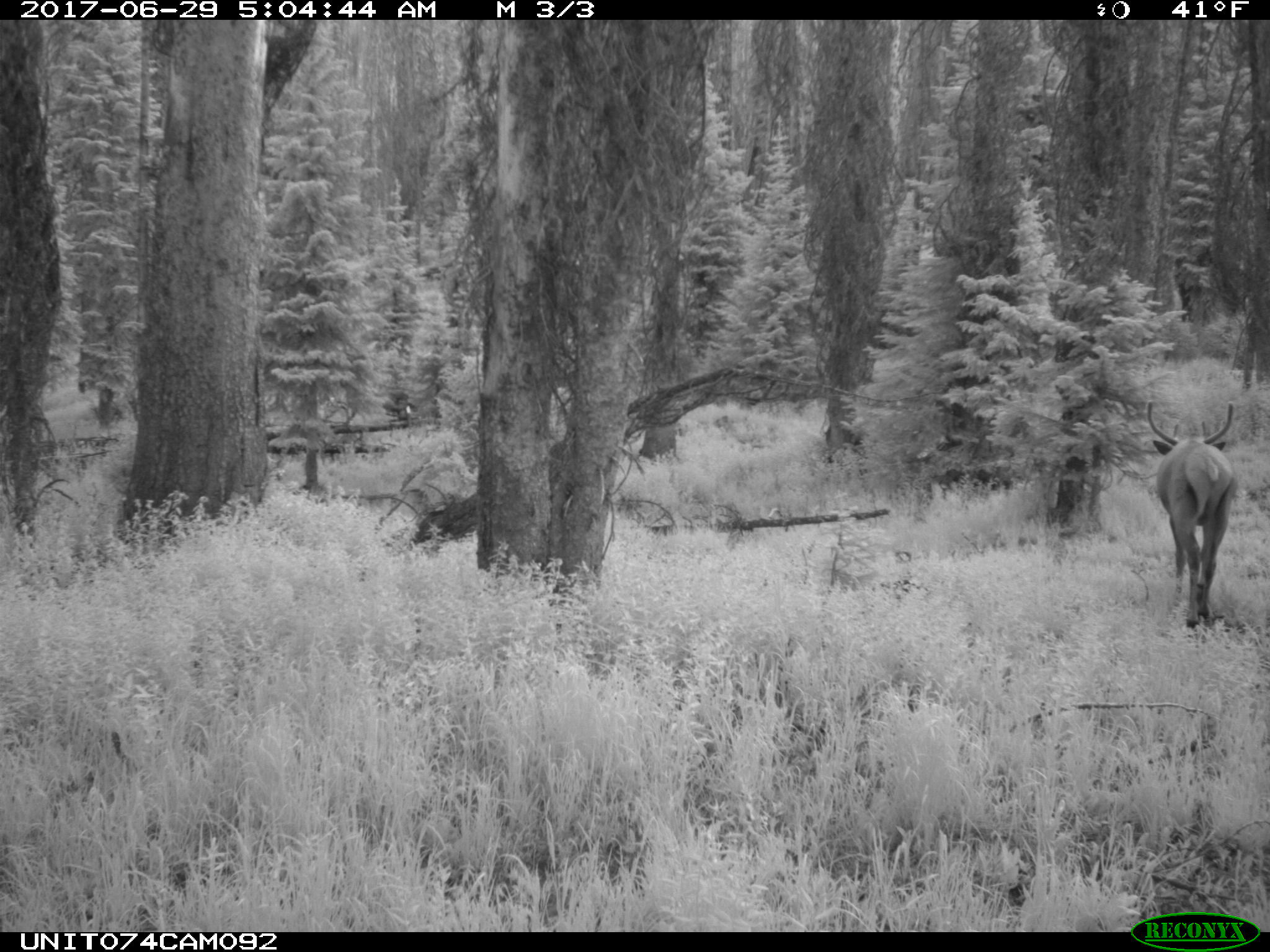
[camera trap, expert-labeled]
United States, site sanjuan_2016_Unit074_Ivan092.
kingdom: Animalia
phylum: Chordata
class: Mammalia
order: Artiodactyla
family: Cervidae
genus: Cervus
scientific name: Cervus elaphus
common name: red deer